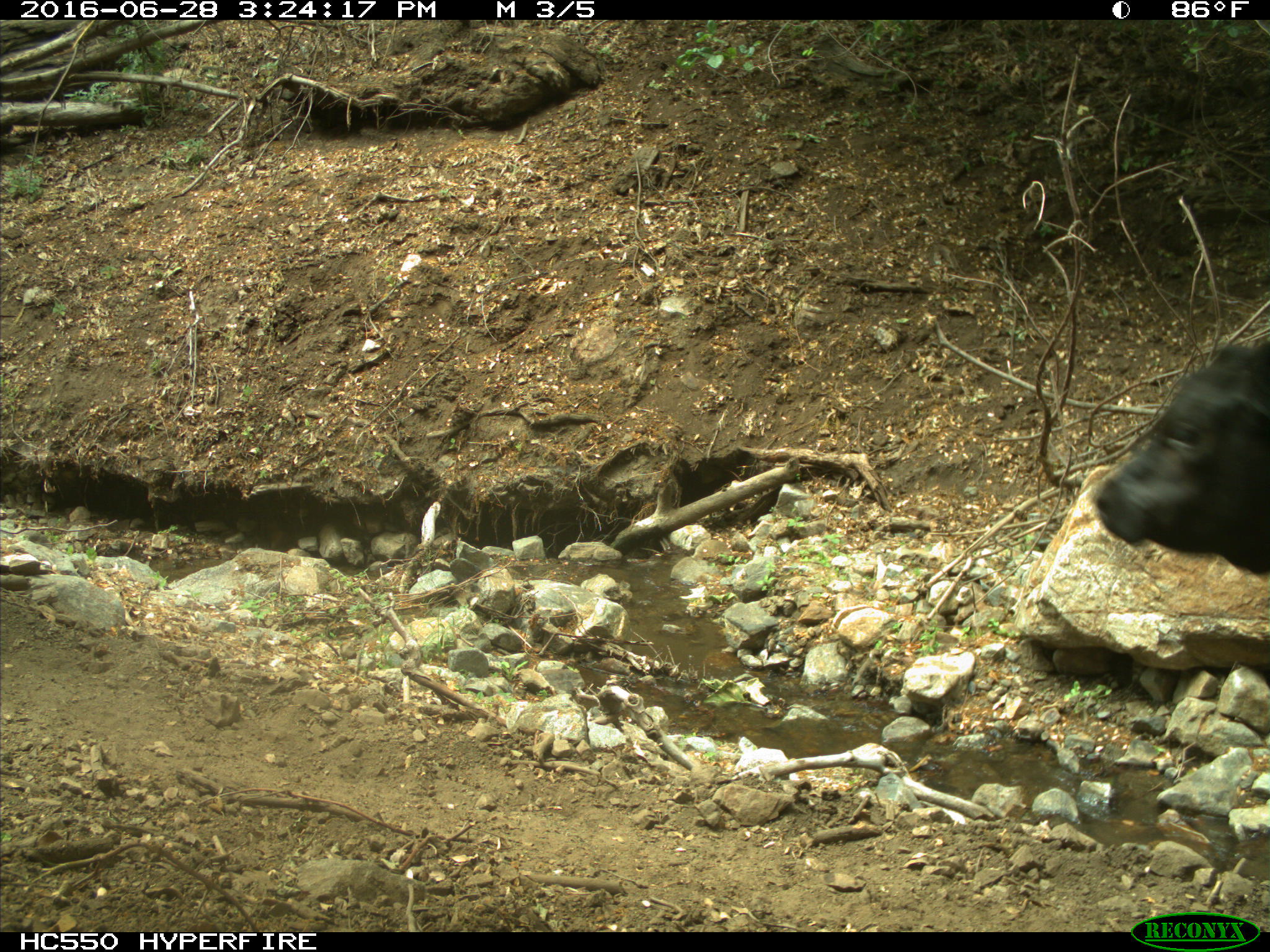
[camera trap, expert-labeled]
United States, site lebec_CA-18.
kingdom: Animalia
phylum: Chordata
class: Mammalia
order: Artiodactyla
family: Bovidae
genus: Bos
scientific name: Bos taurus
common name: domestic cow